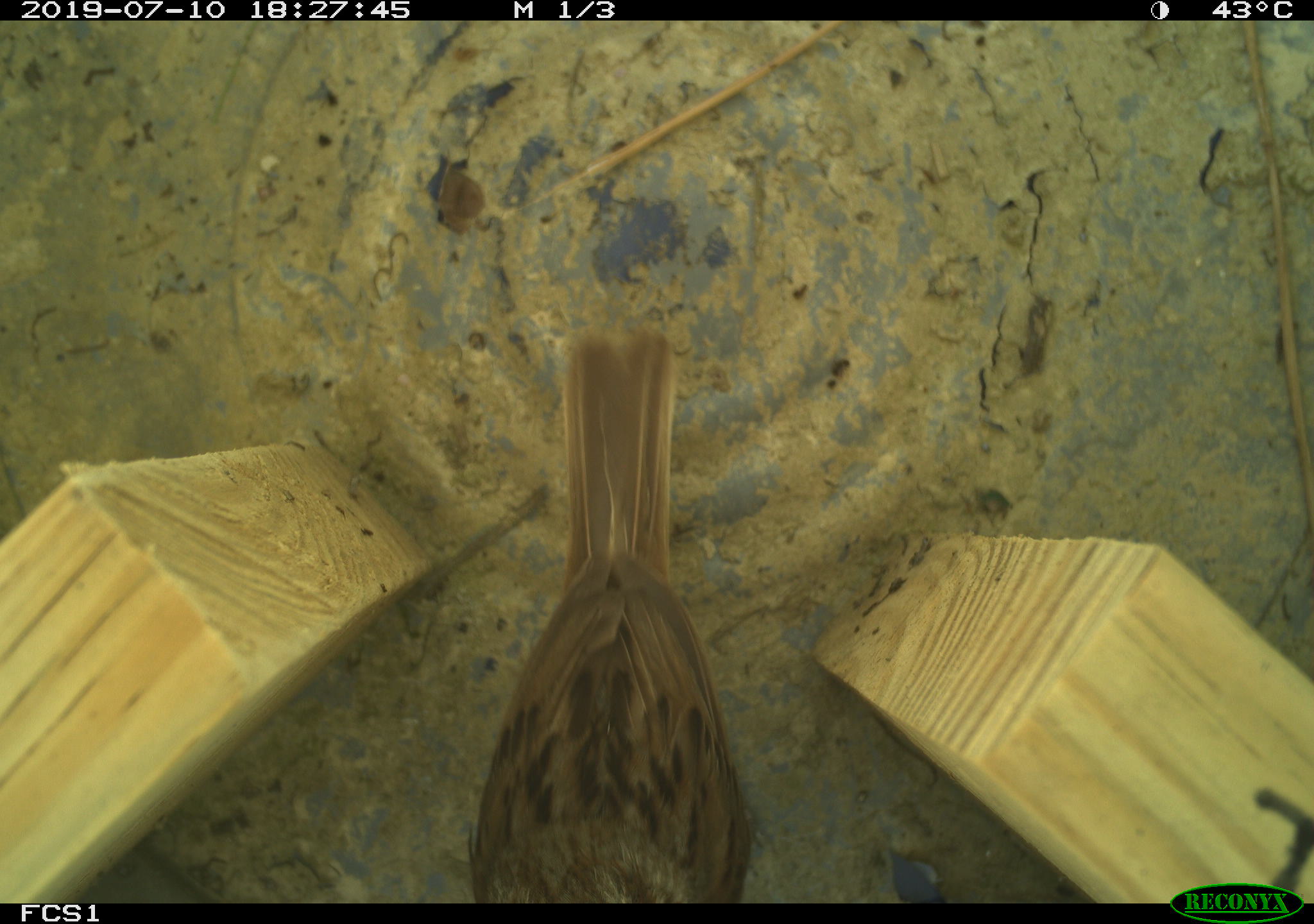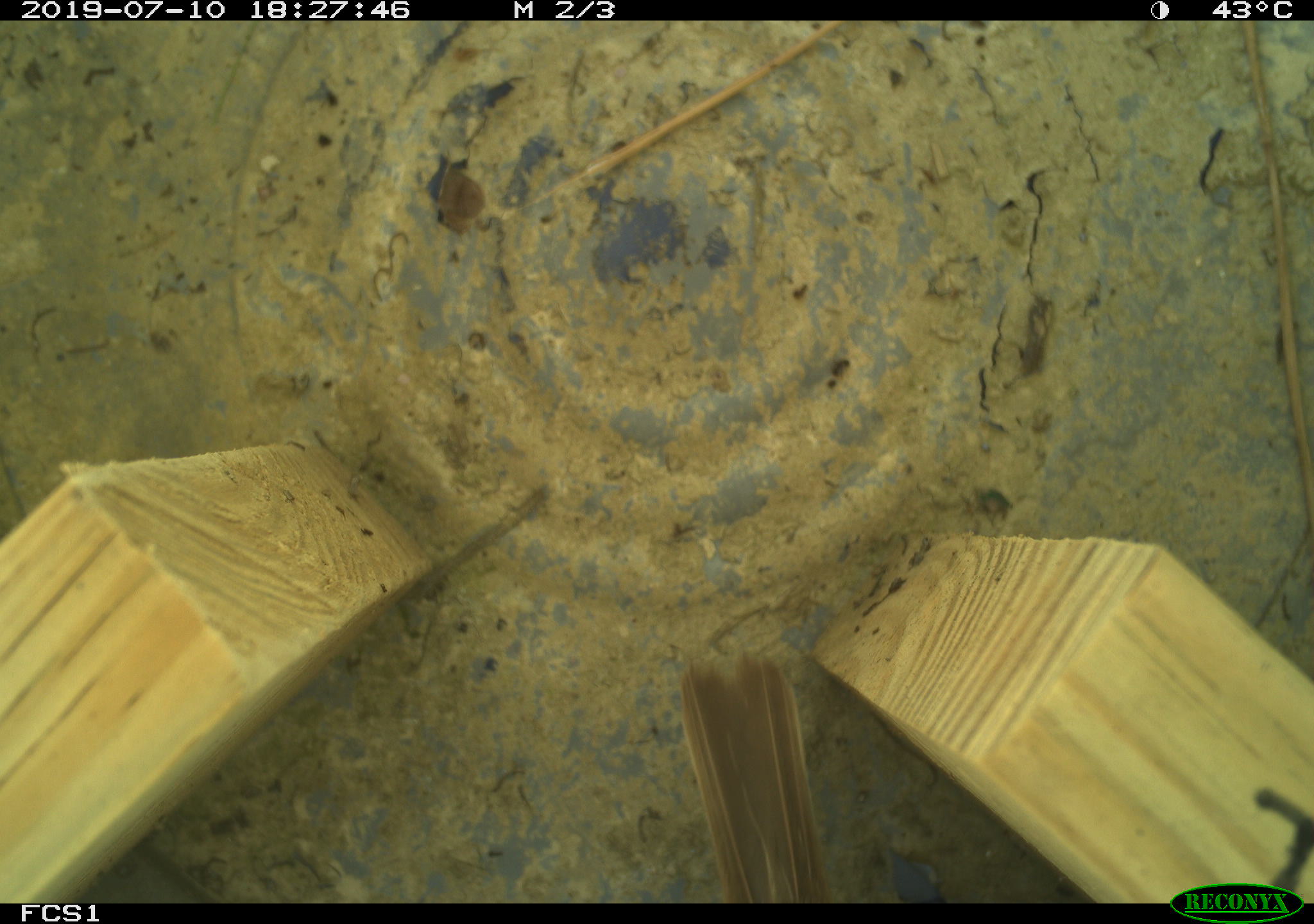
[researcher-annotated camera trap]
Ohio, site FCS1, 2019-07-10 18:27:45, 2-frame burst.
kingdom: Animalia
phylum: Chordata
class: Aves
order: Passeriformes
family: Passerellidae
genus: Melospiza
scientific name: Melospiza melodia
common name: song sparrow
Song sparrow (Melospiza melodia).